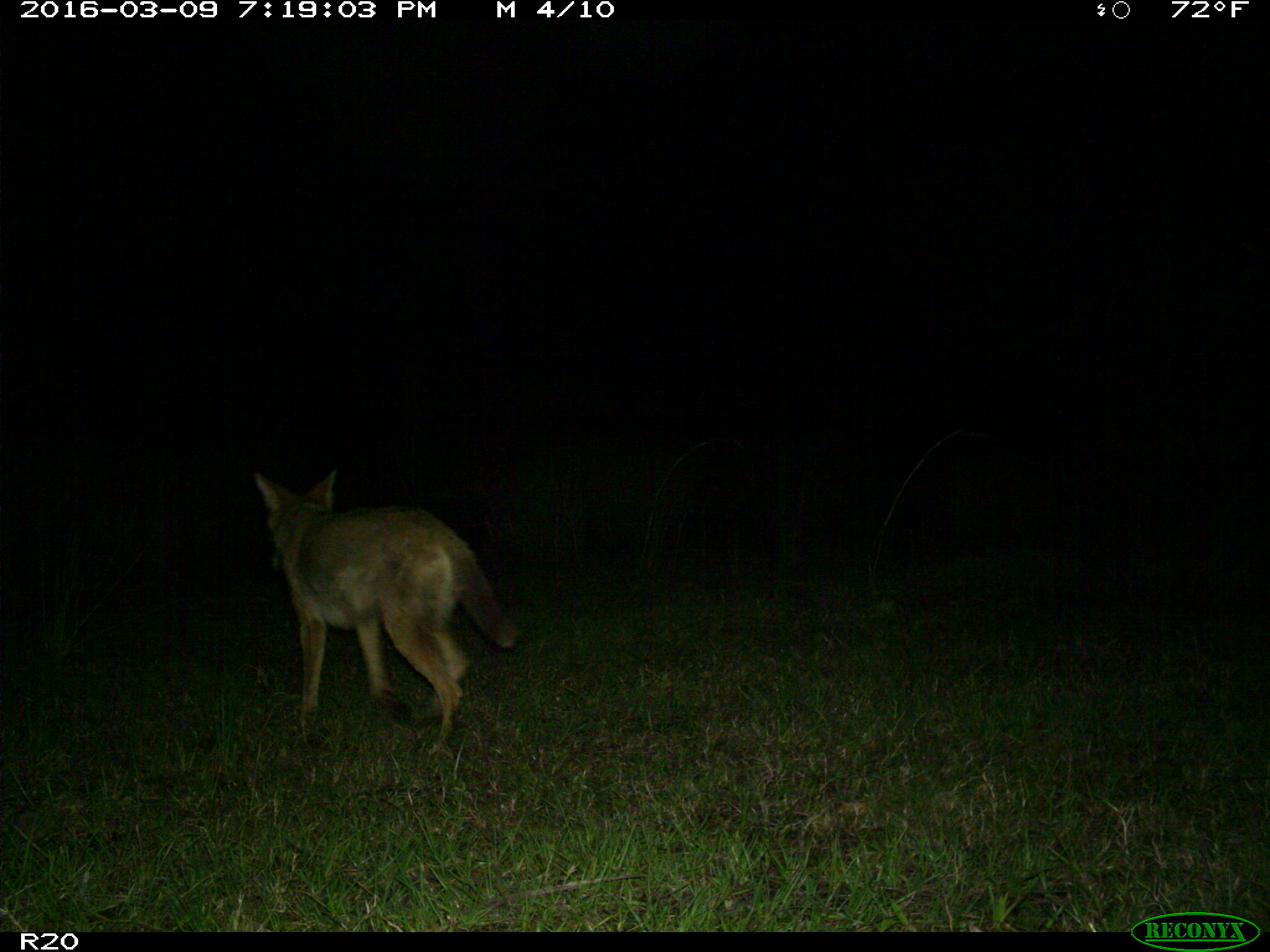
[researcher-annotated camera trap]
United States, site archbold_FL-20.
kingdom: Animalia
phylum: Chordata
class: Mammalia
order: Carnivora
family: Canidae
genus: Canis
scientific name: Canis latrans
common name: coyote